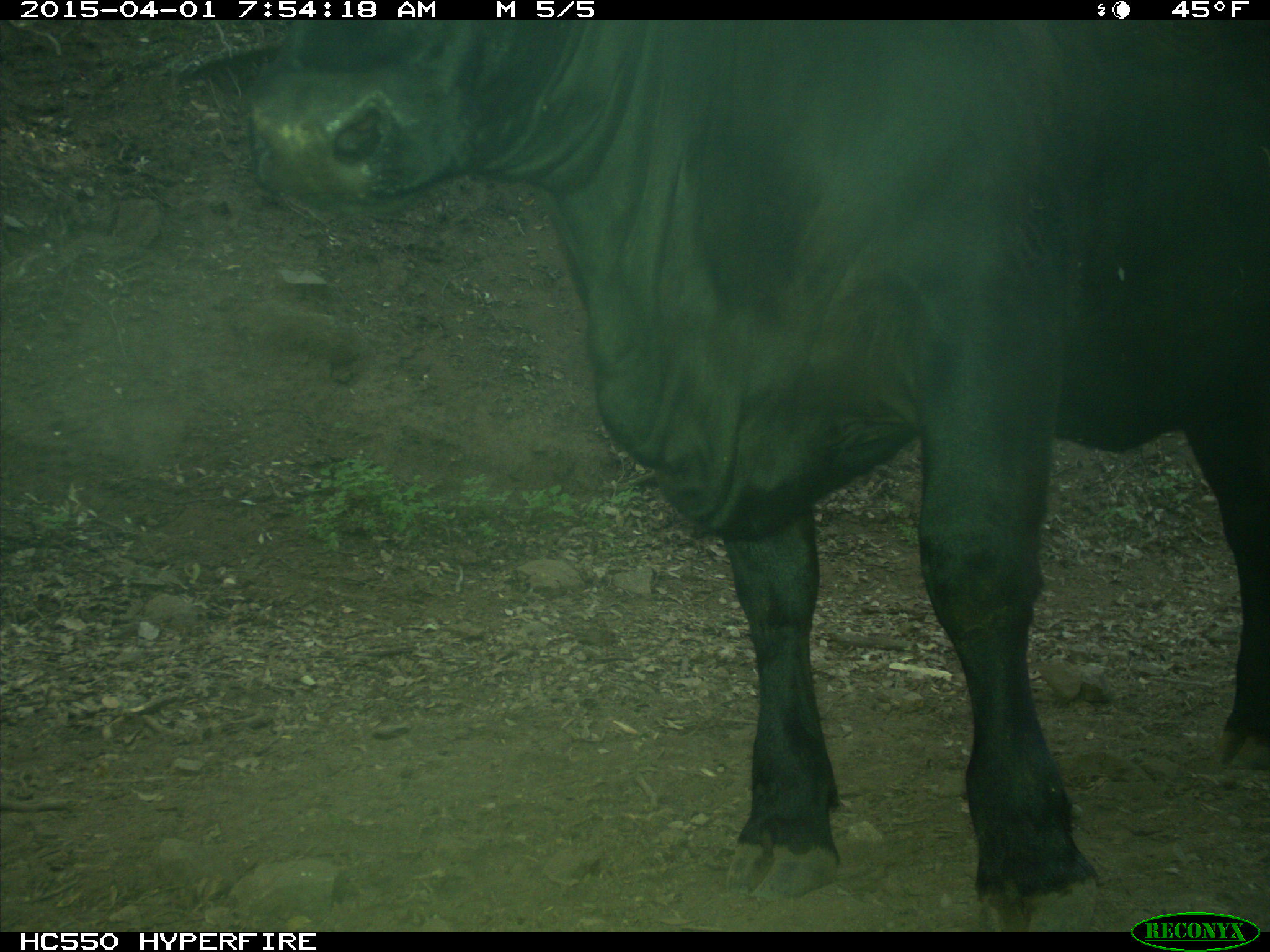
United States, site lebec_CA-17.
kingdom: Animalia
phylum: Chordata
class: Mammalia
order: Artiodactyla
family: Bovidae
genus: Bos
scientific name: Bos taurus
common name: domestic cow